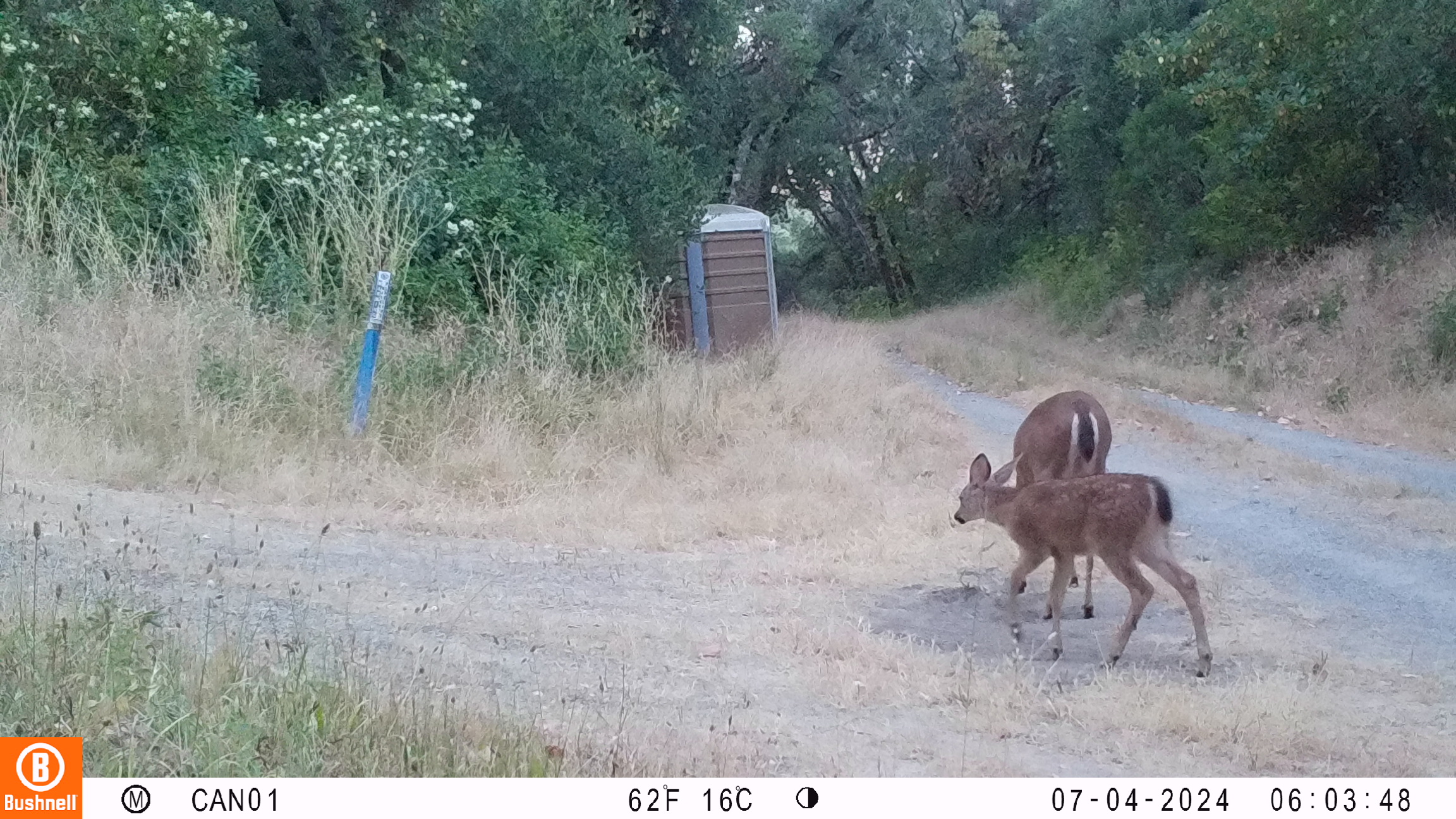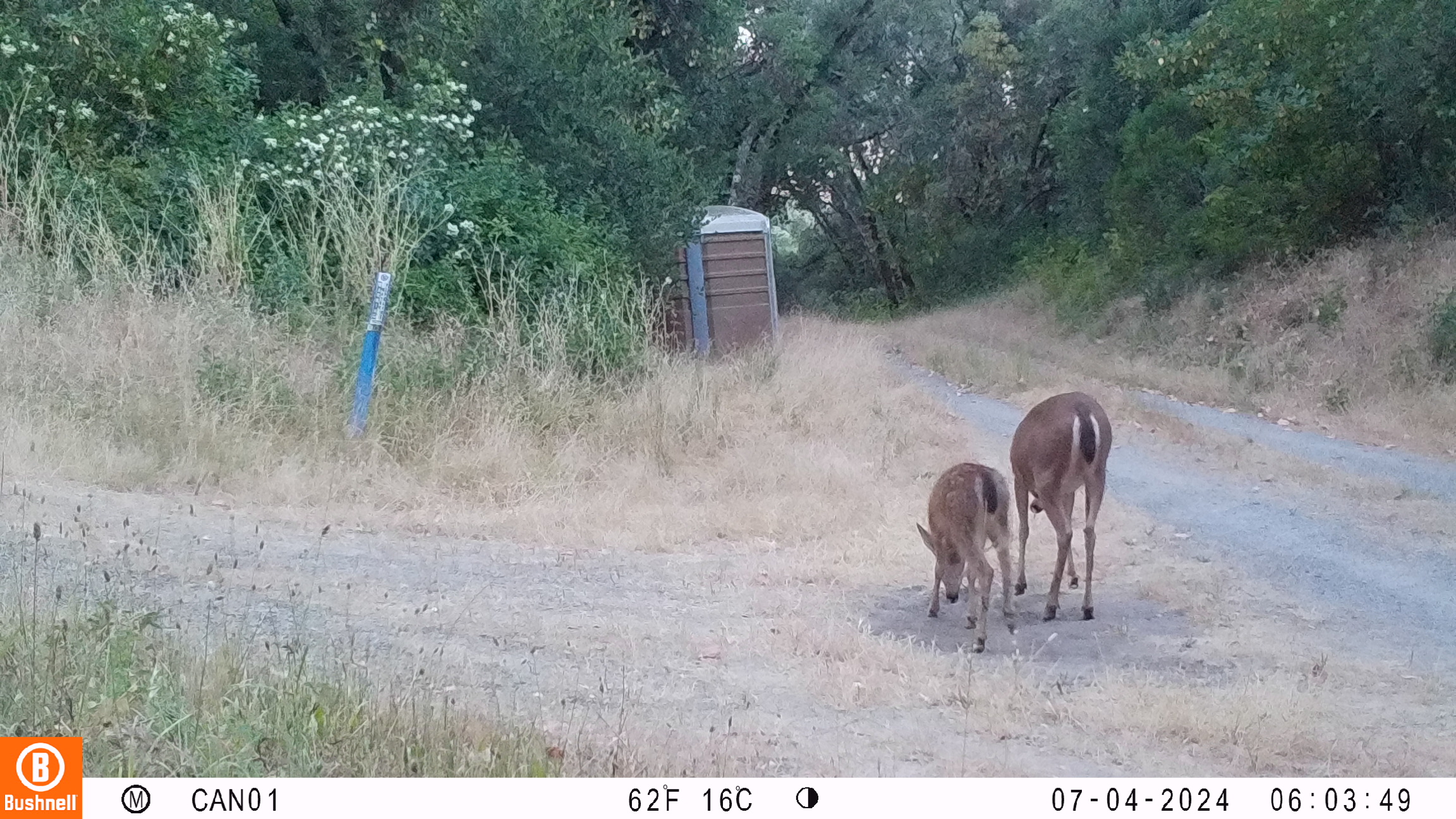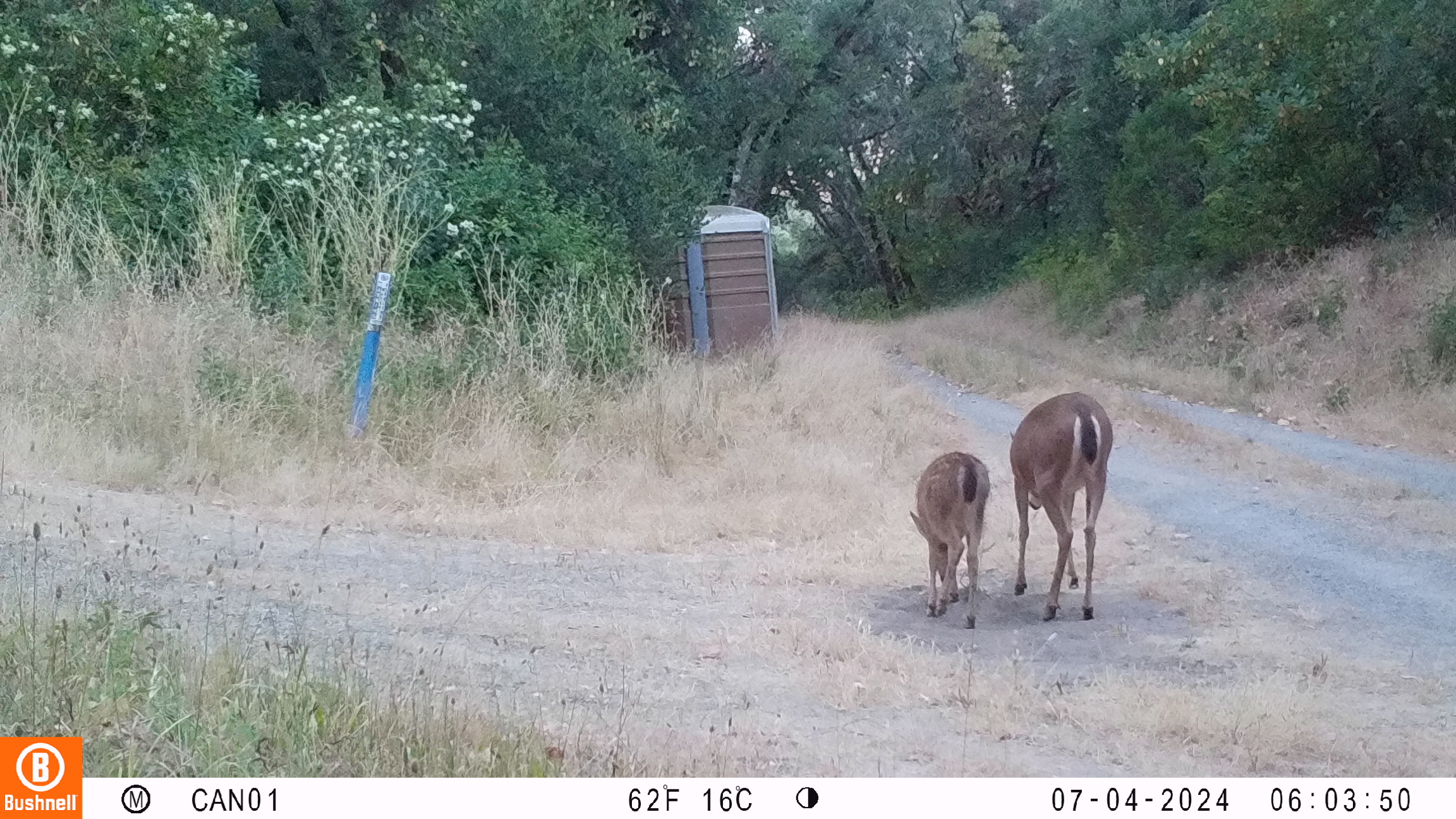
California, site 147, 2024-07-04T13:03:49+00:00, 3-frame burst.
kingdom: Animalia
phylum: Chordata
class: Mammalia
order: Artiodactyla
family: Cervidae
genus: Odocoileus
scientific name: Odocoileus hemionus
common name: mule deer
Mule deer (Odocoileus hemionus).